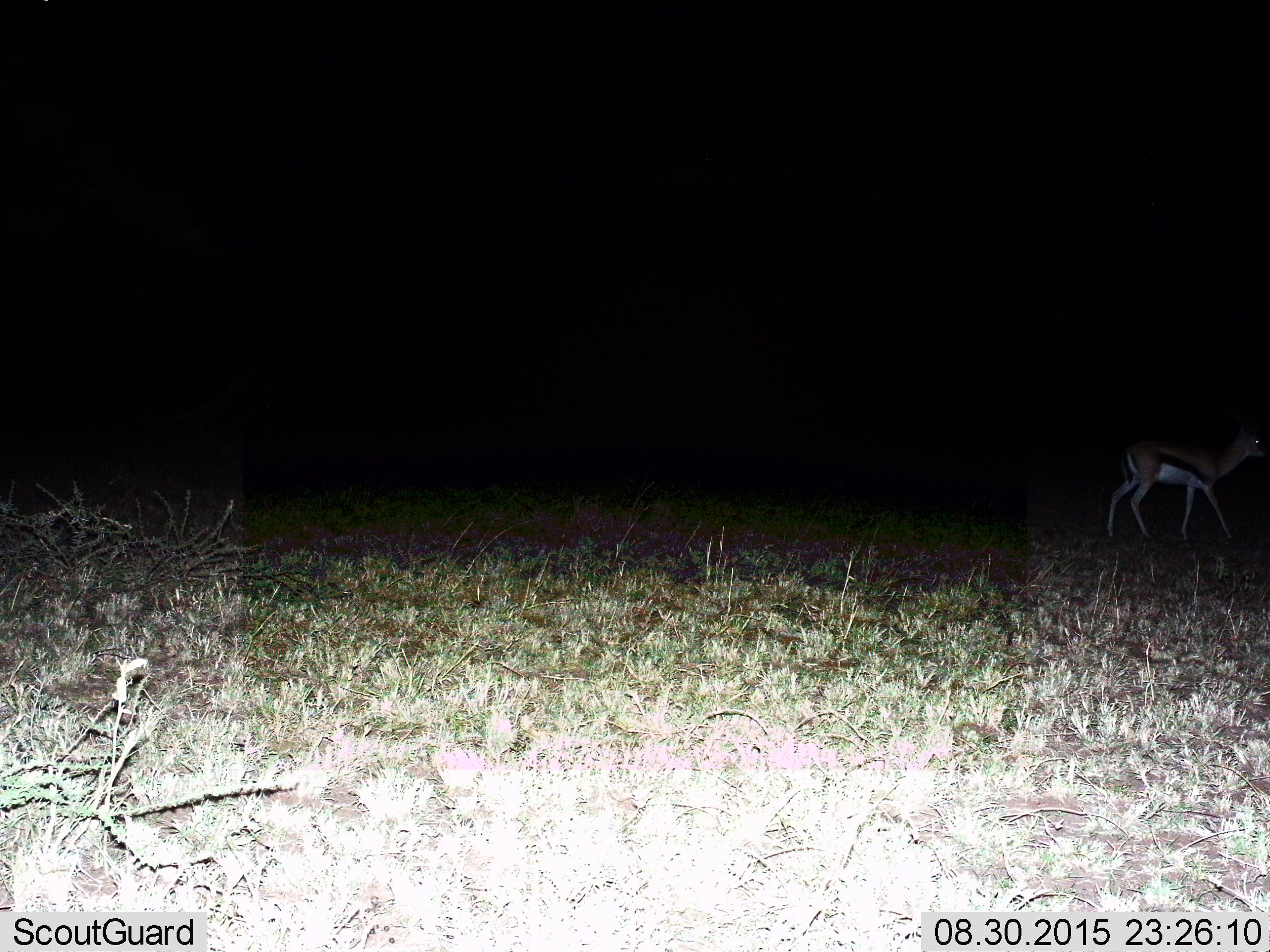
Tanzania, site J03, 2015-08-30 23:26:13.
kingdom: Animalia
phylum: Chordata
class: Mammalia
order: Artiodactyla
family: Bovidae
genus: Eudorcas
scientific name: Eudorcas thomsonii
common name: thomson's gazelle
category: gazellethomsons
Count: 1.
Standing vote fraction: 40%.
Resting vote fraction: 0%.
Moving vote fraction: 60%.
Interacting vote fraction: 0%.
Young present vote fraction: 0%.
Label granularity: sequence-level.